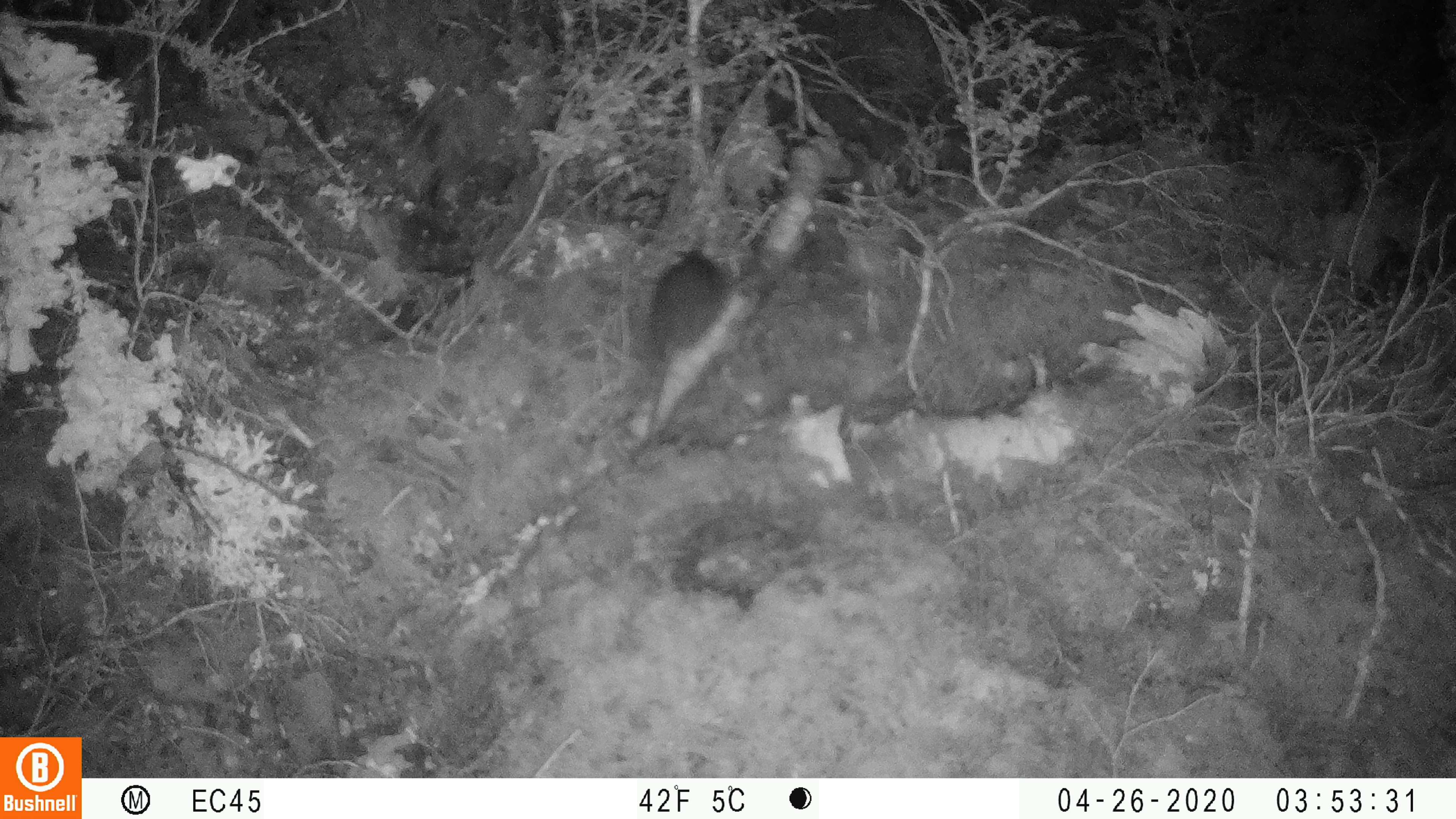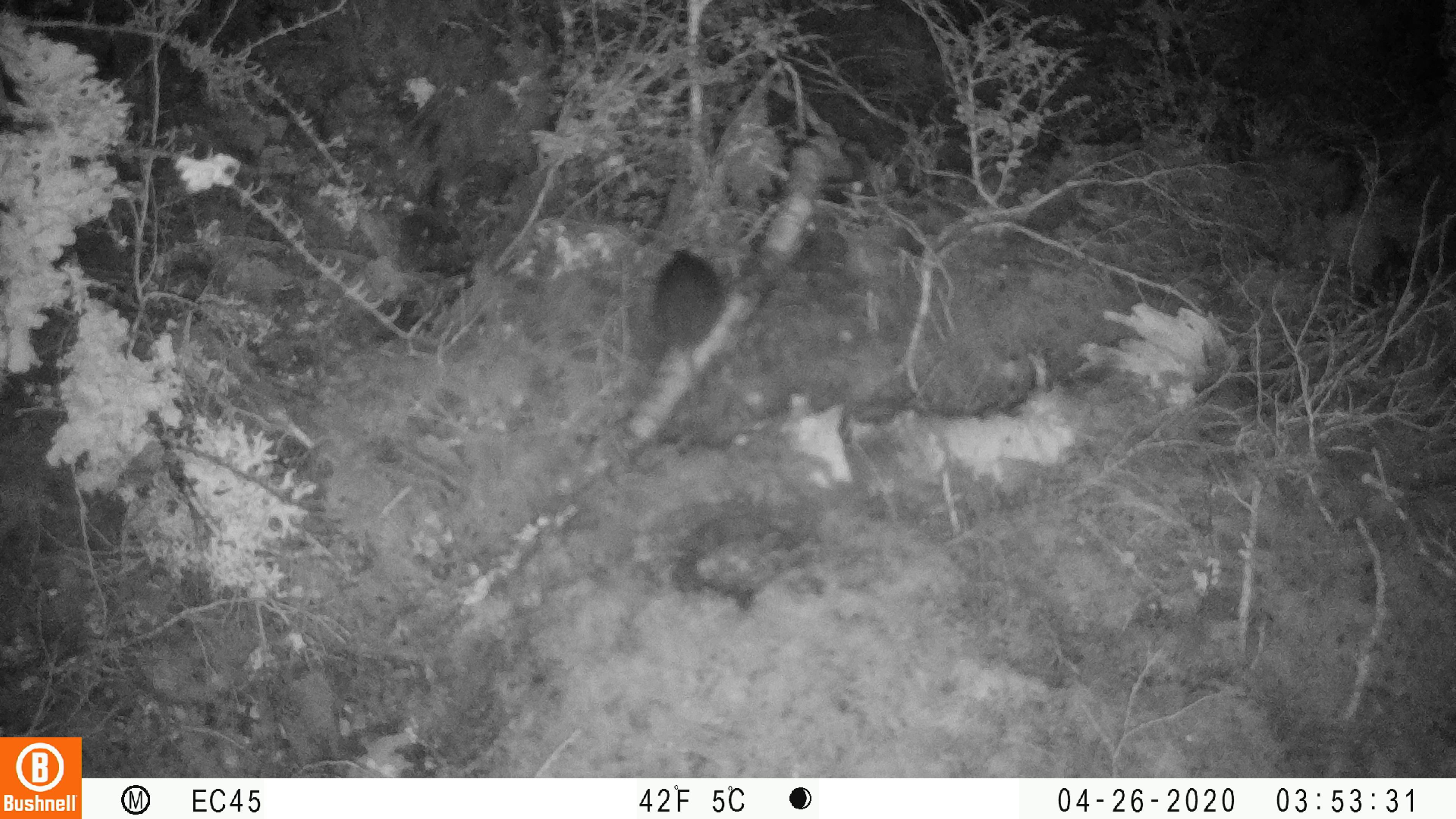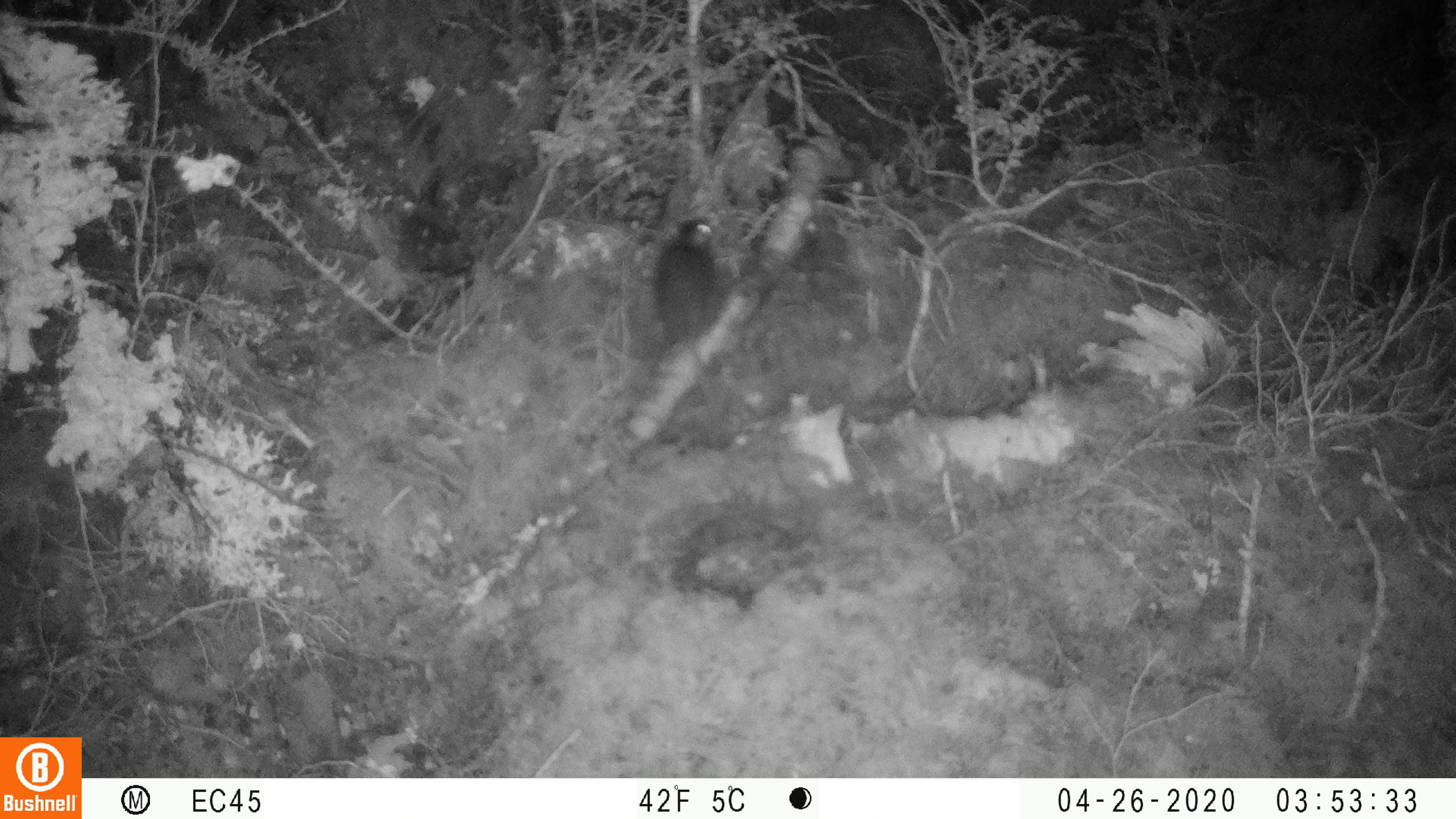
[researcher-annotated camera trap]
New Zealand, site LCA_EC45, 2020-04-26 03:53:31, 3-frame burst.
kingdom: Animalia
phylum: Chordata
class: Mammalia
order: Rodentia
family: Muridae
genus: Rattus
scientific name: Rattus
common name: rat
Rat (Rattus).